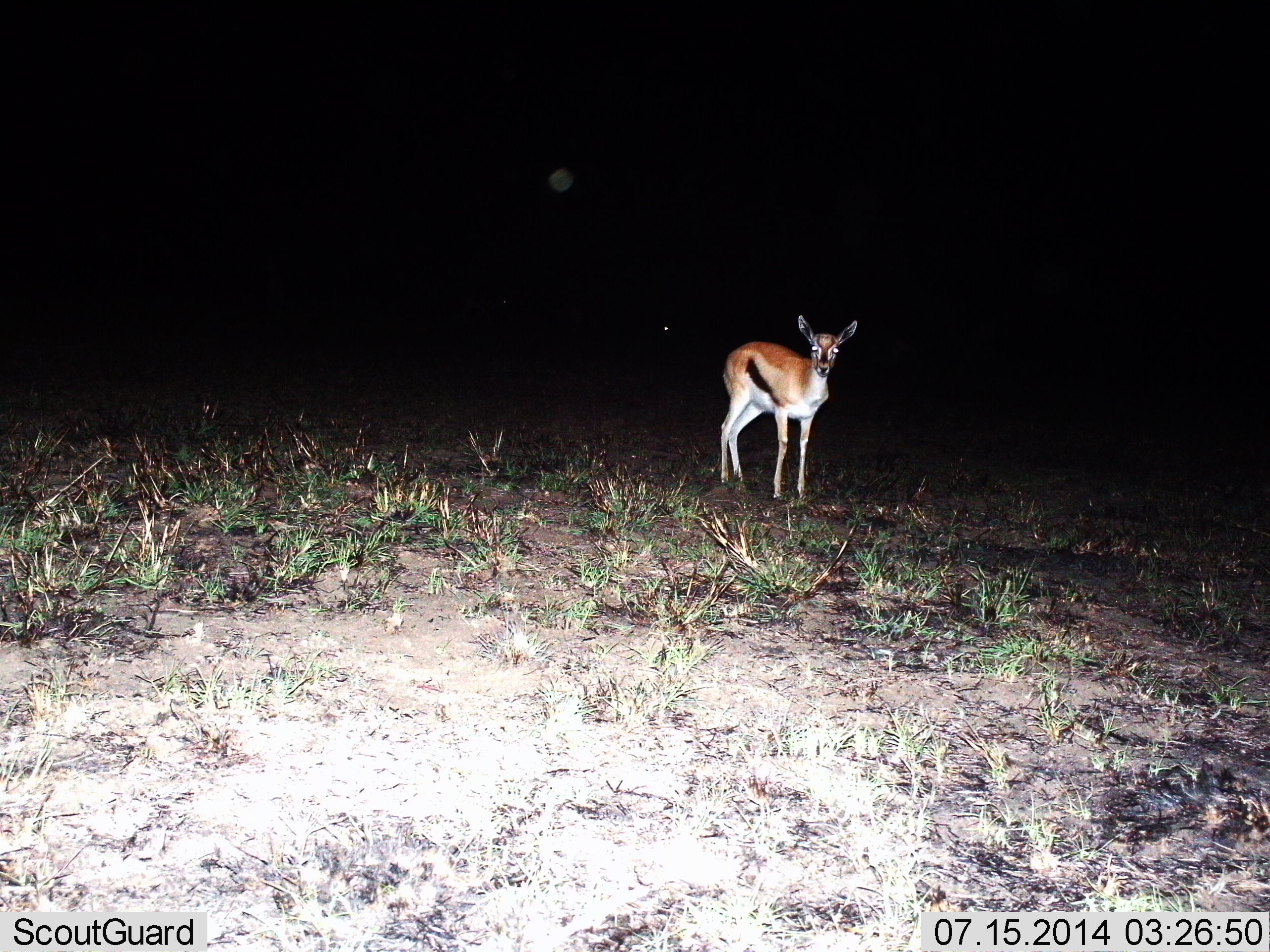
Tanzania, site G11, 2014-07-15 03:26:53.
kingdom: Animalia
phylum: Chordata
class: Mammalia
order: Artiodactyla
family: Bovidae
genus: Eudorcas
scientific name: Eudorcas thomsonii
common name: thomson's gazelle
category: gazellethomsons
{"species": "gazellethomsons (thomson's gazelle) (Eudorcas thomsonii)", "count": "1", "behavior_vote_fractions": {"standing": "100%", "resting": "0%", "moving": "0%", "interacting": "0%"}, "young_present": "10%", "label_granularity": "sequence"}